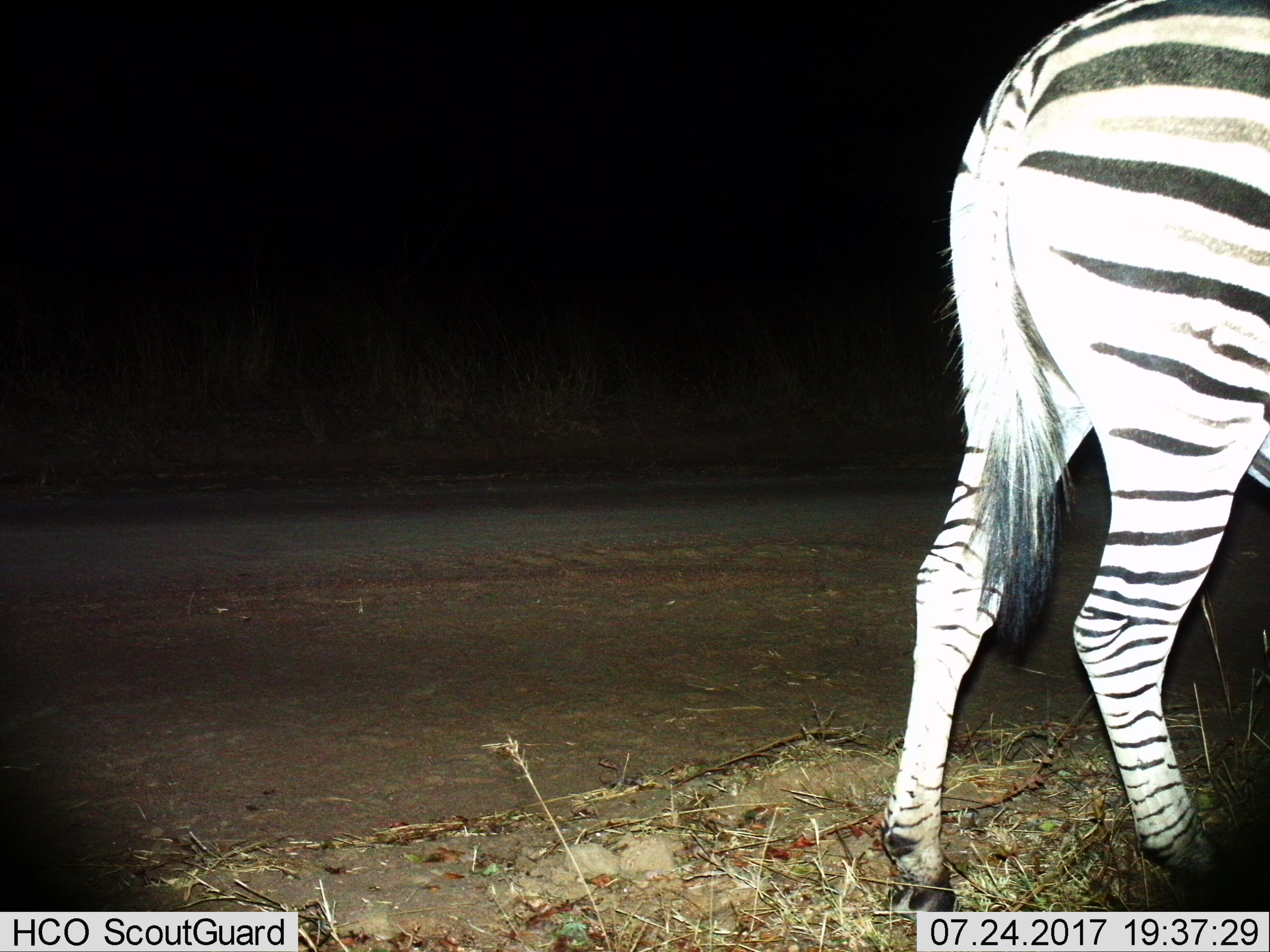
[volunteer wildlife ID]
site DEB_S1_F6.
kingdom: Animalia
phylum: Chordata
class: Mammalia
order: Perissodactyla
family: Equidae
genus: Equus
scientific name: Equus quagga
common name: plains zebra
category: zebraplains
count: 1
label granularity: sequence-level